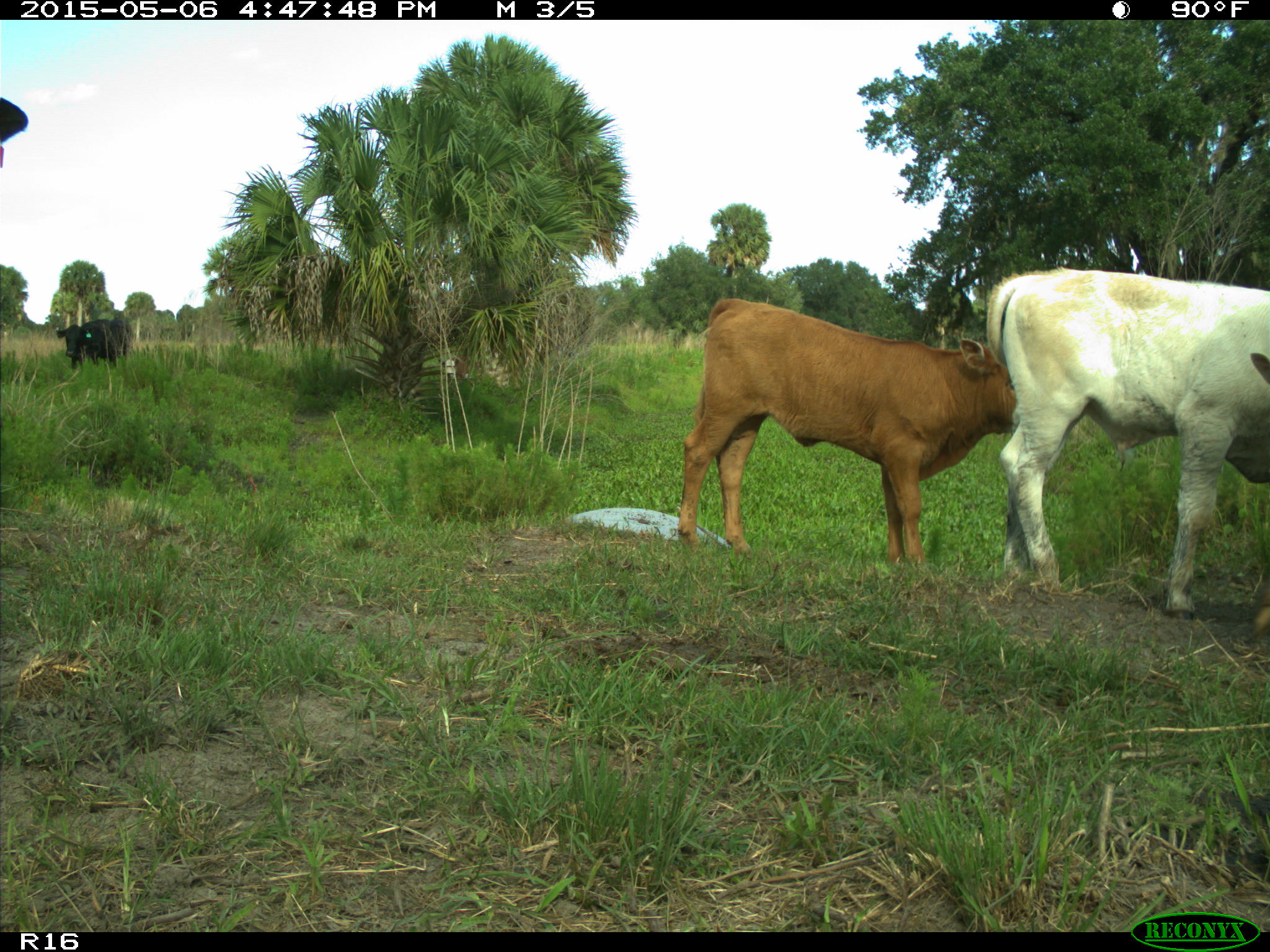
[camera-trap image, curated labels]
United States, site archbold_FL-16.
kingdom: Animalia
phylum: Chordata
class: Mammalia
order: Artiodactyla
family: Bovidae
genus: Bos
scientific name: Bos taurus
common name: domestic cow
Bos taurus (domestic cow).